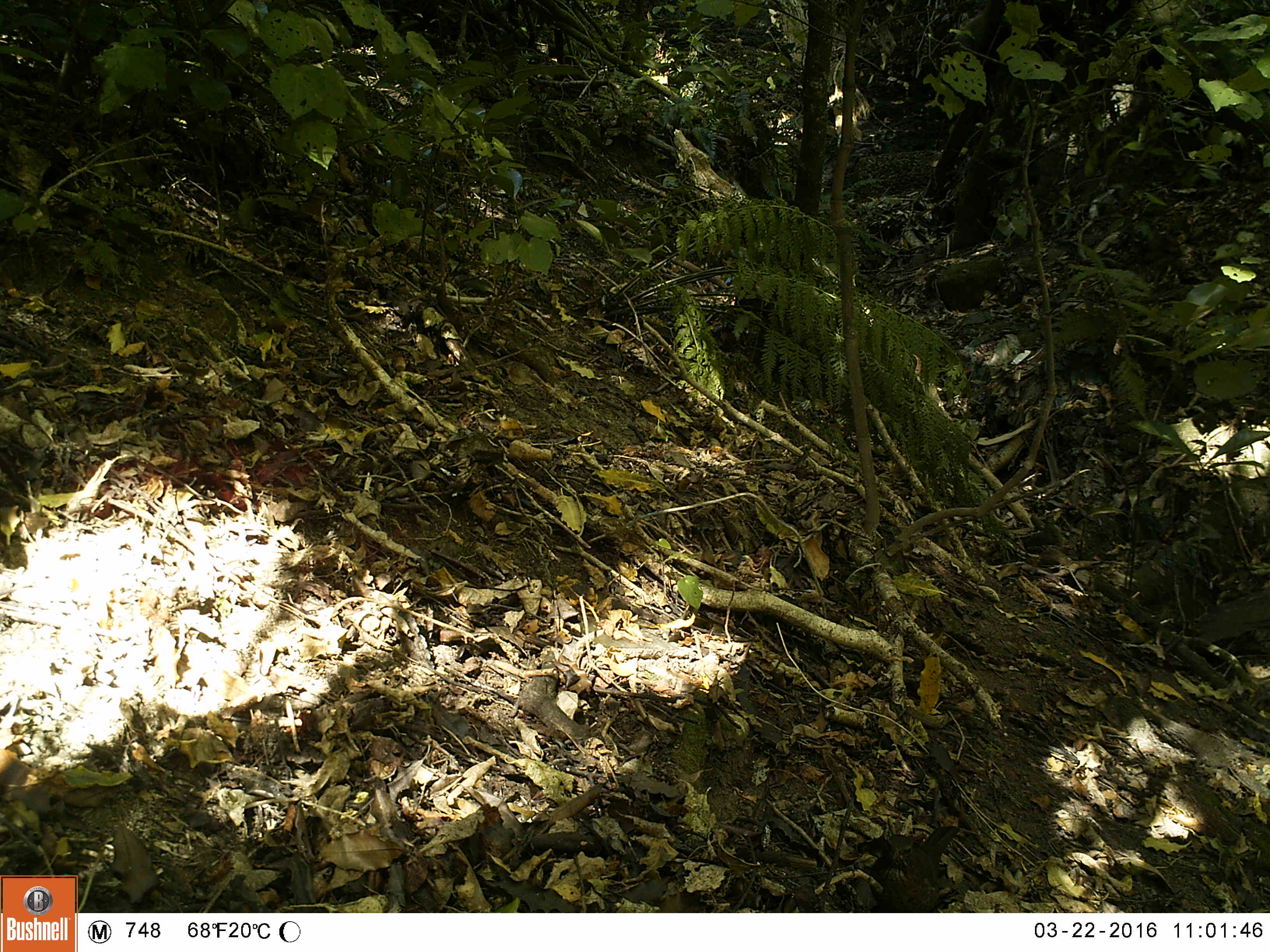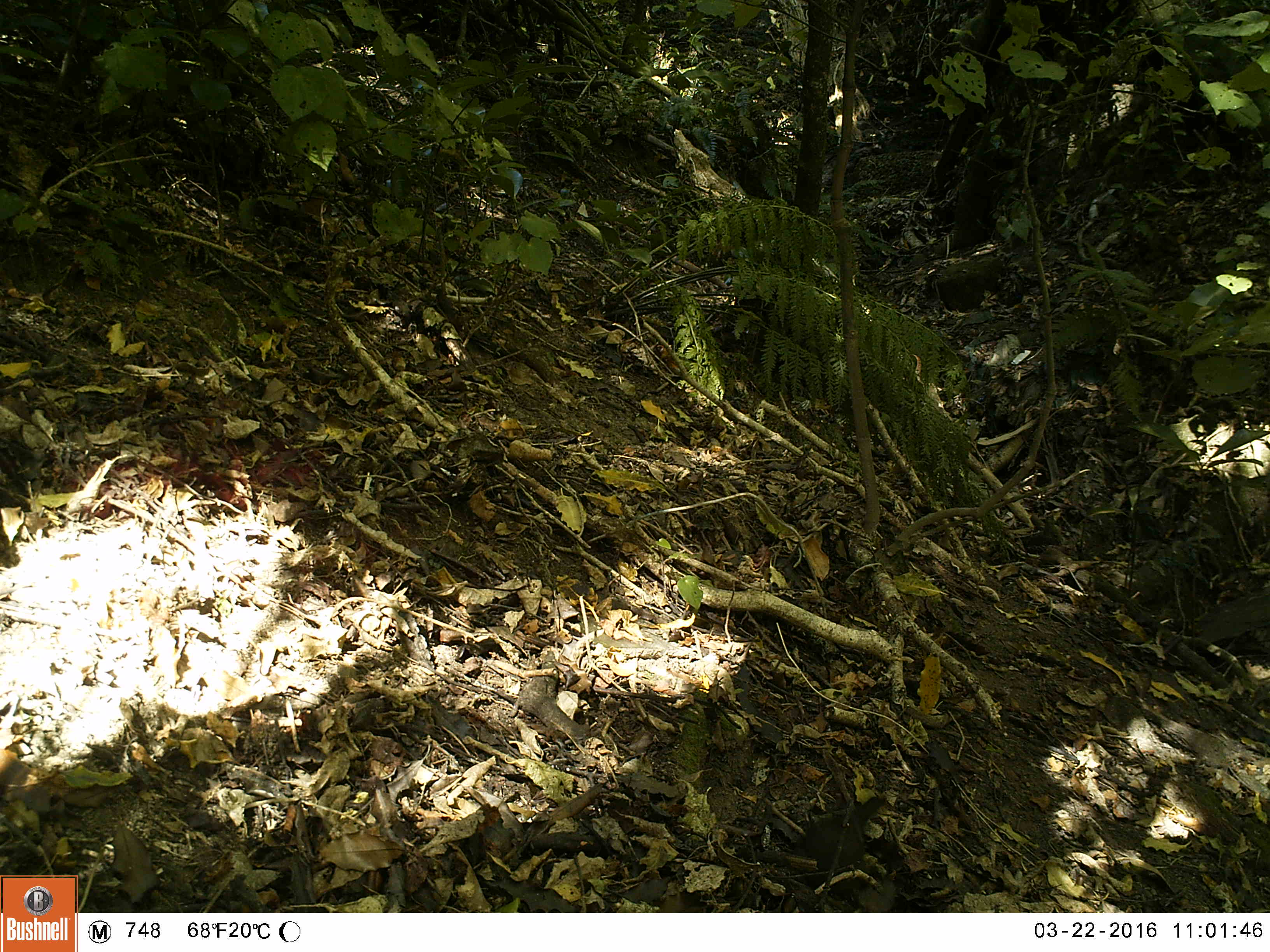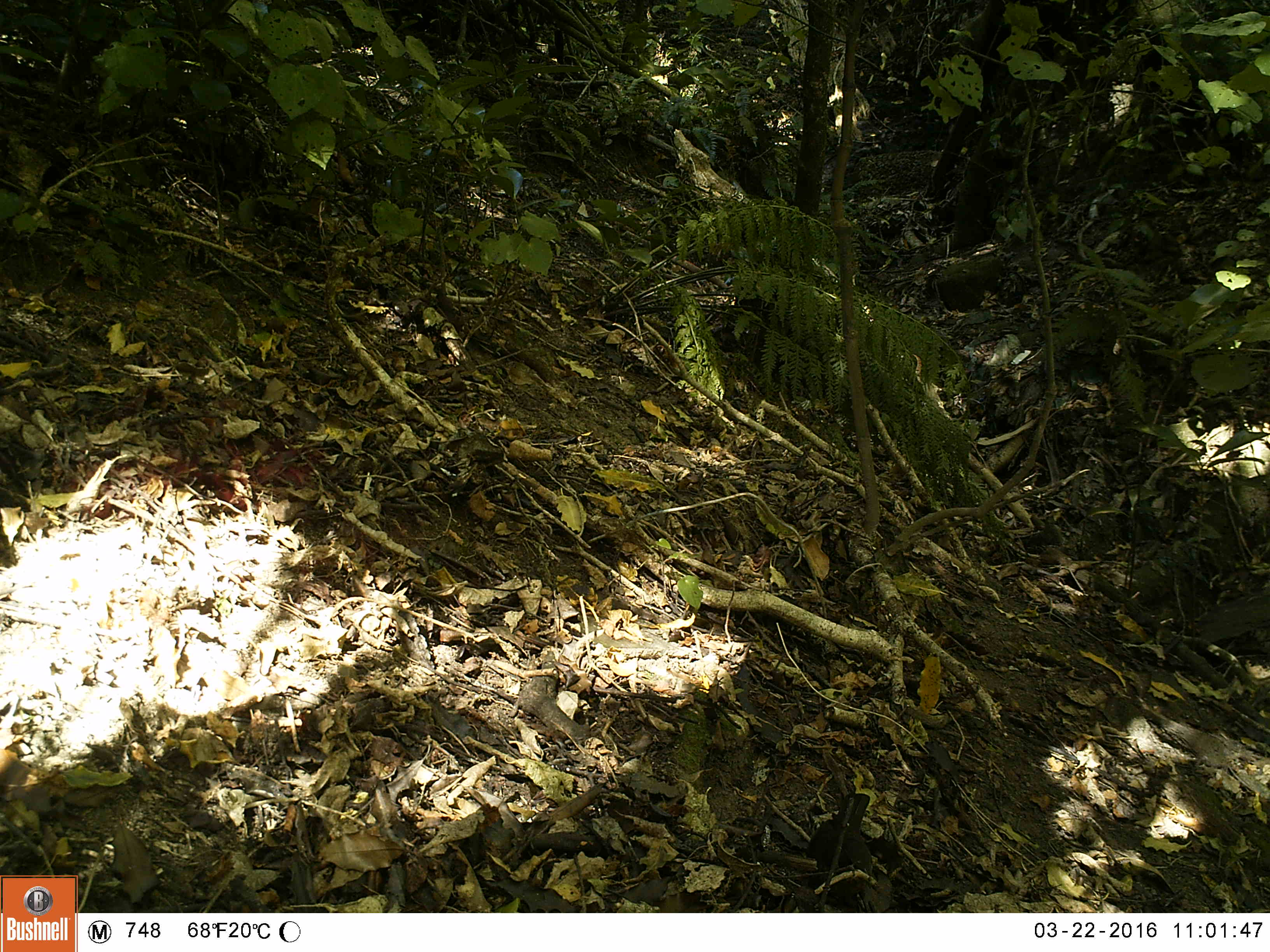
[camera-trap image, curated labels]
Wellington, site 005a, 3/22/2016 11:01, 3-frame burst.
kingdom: Animalia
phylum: Chordata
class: Aves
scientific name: Aves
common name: bird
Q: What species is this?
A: Bird (Aves).